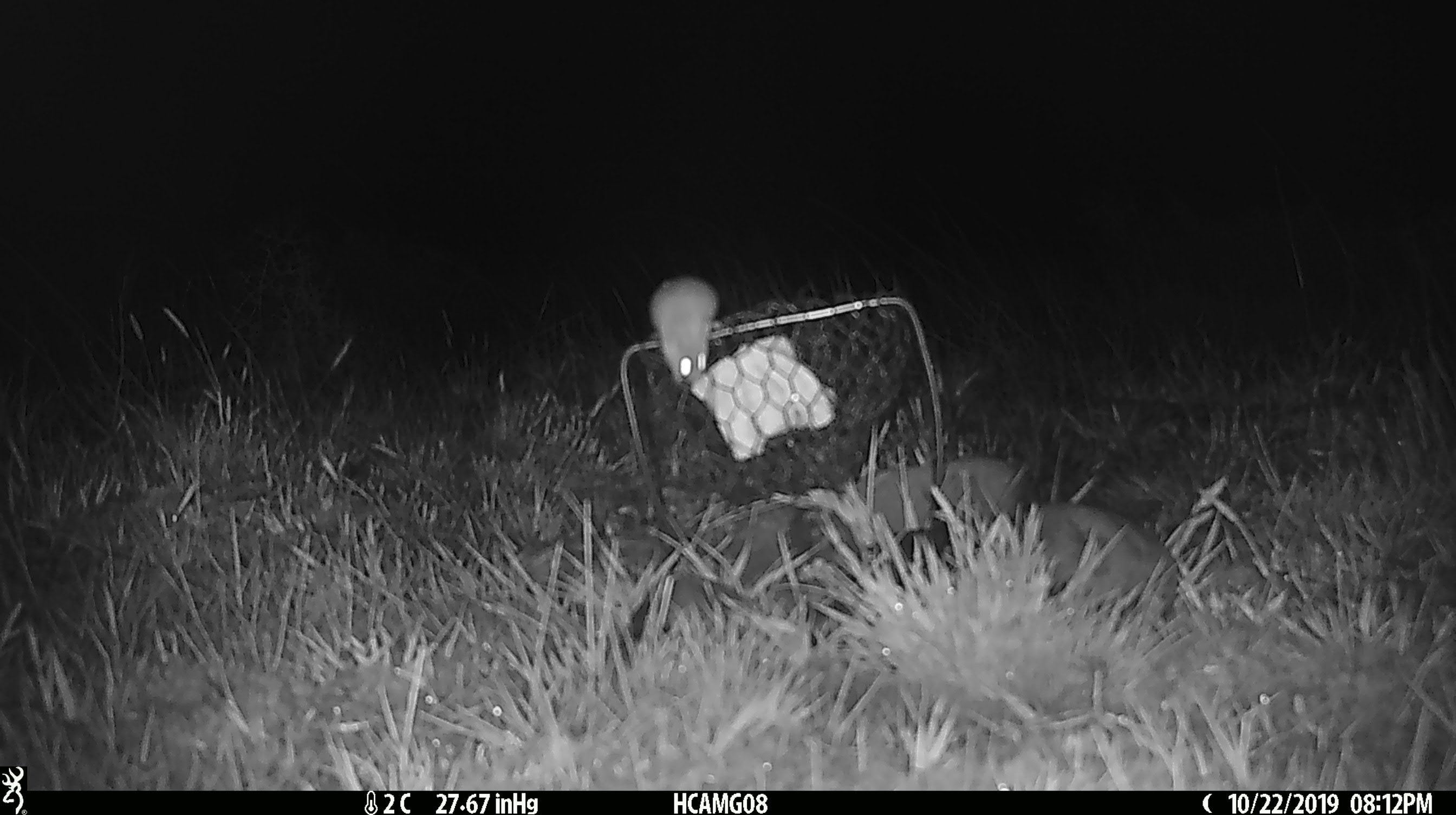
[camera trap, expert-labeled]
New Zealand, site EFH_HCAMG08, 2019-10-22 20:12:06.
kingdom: Animalia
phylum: Chordata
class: Mammalia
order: Rodentia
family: Muridae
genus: Mus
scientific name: Mus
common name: mouse